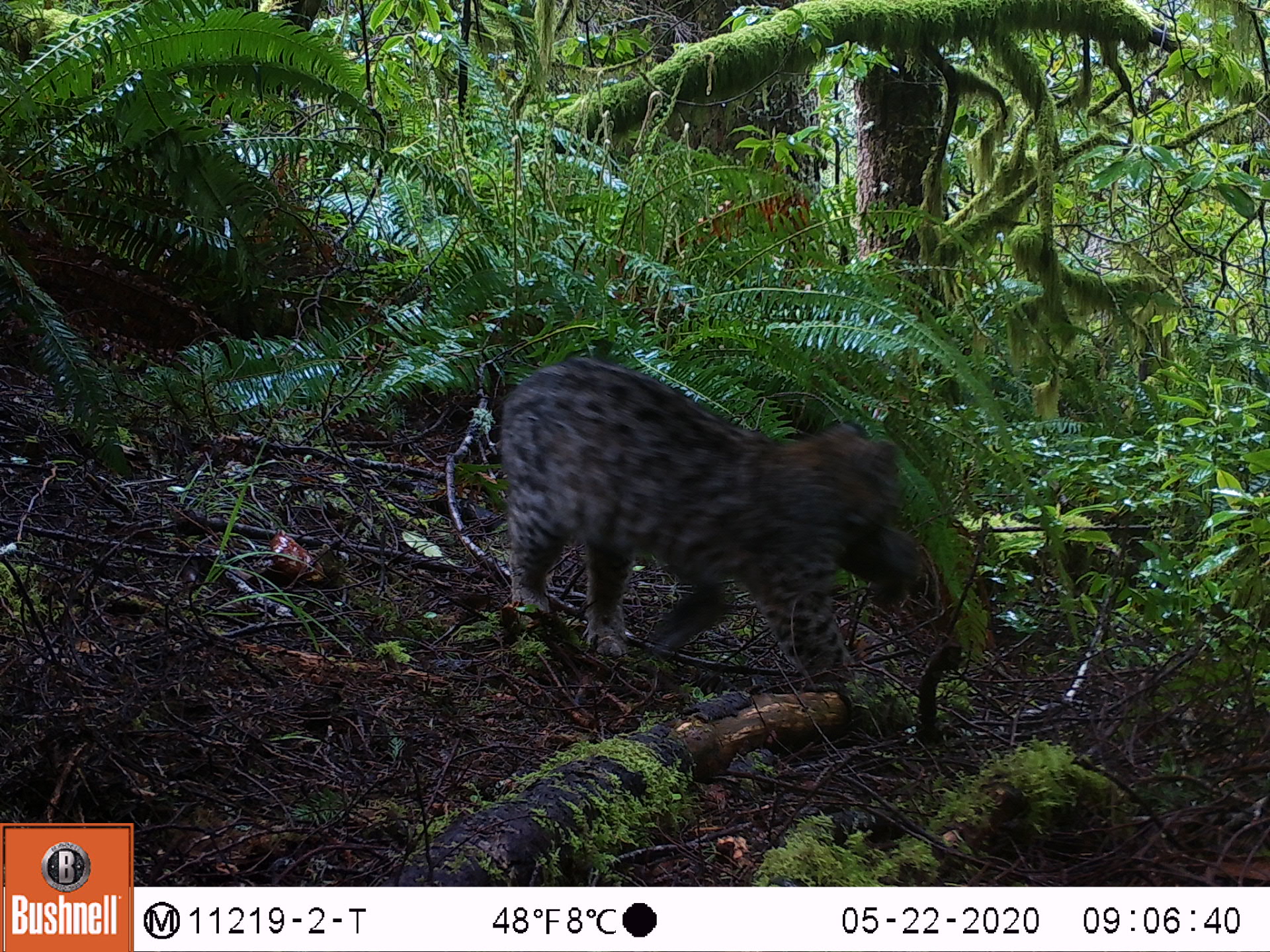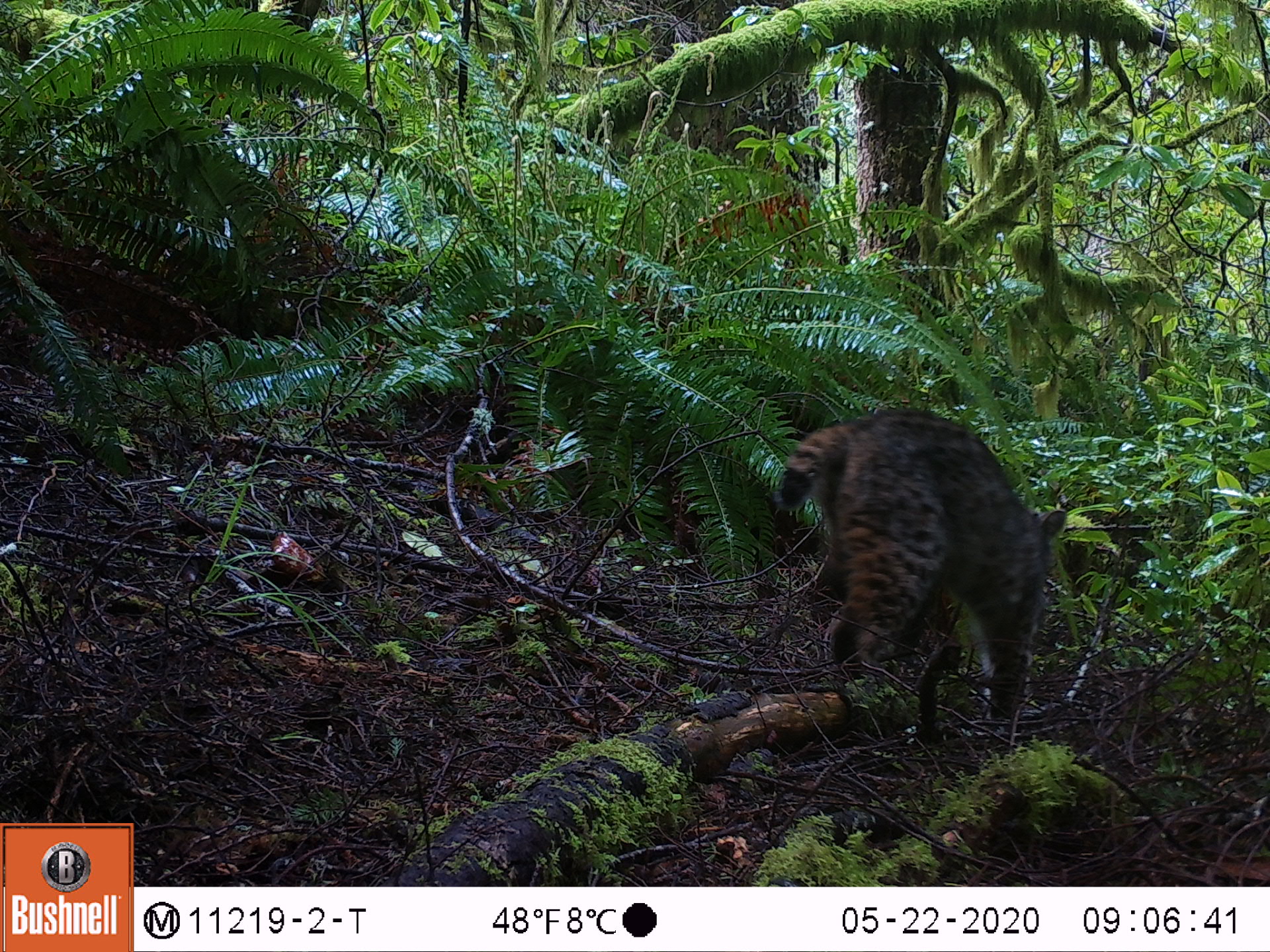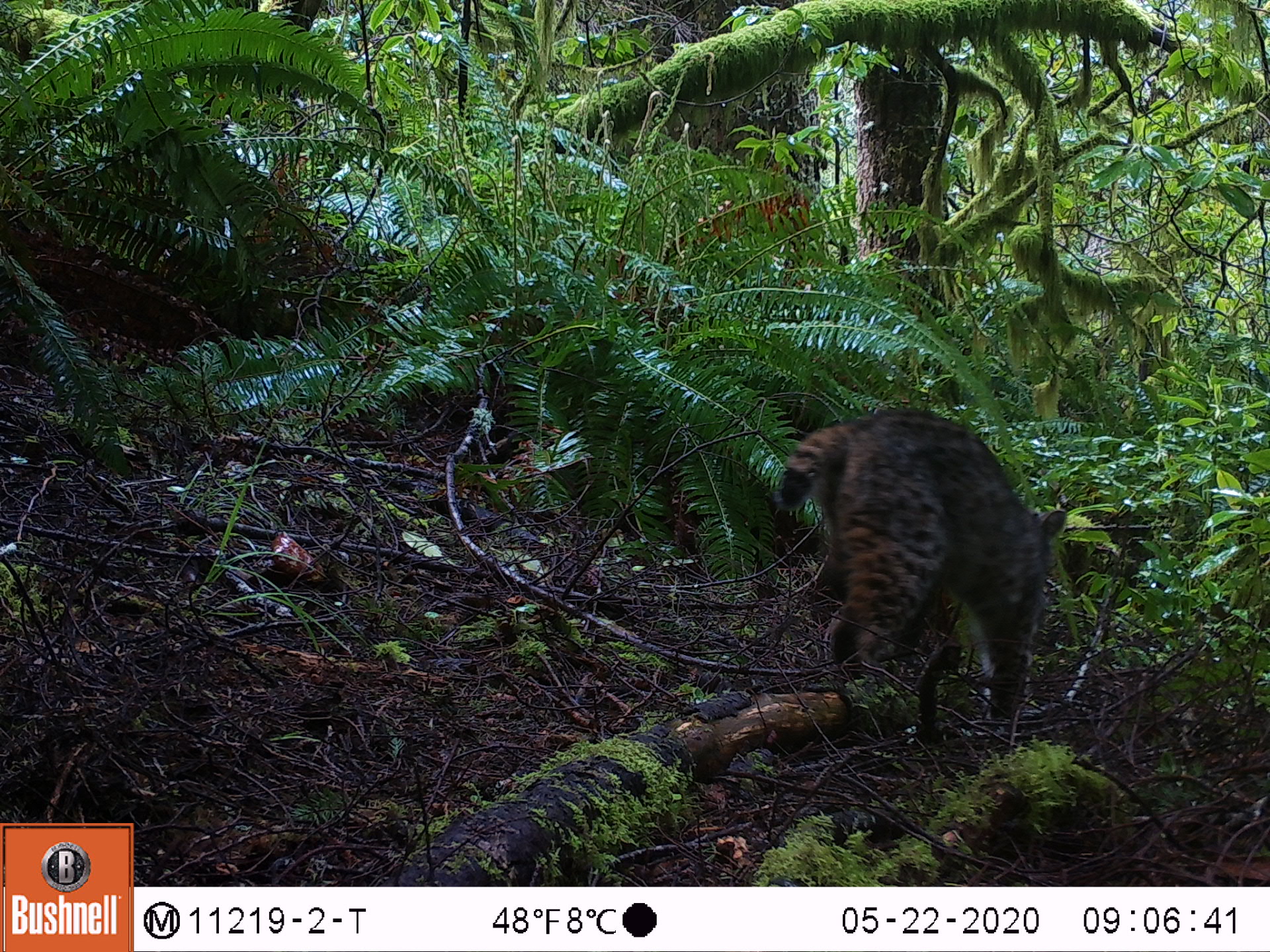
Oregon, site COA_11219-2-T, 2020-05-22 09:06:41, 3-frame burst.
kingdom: Animalia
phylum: Chordata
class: Mammalia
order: Rodentia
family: Sciuridae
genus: Tamiasciurus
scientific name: Tamiasciurus douglasii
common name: douglas squirrel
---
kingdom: Animalia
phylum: Chordata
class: Mammalia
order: Carnivora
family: Felidae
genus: Lynx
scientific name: Lynx rufus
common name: bobcat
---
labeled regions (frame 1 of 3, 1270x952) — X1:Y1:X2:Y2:
douglas squirrel: 497:360:924:694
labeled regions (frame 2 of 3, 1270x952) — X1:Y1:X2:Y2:
bobcat: 766:391:1080:744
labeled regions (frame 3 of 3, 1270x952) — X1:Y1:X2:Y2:
douglas squirrel: 770:399:1062:733